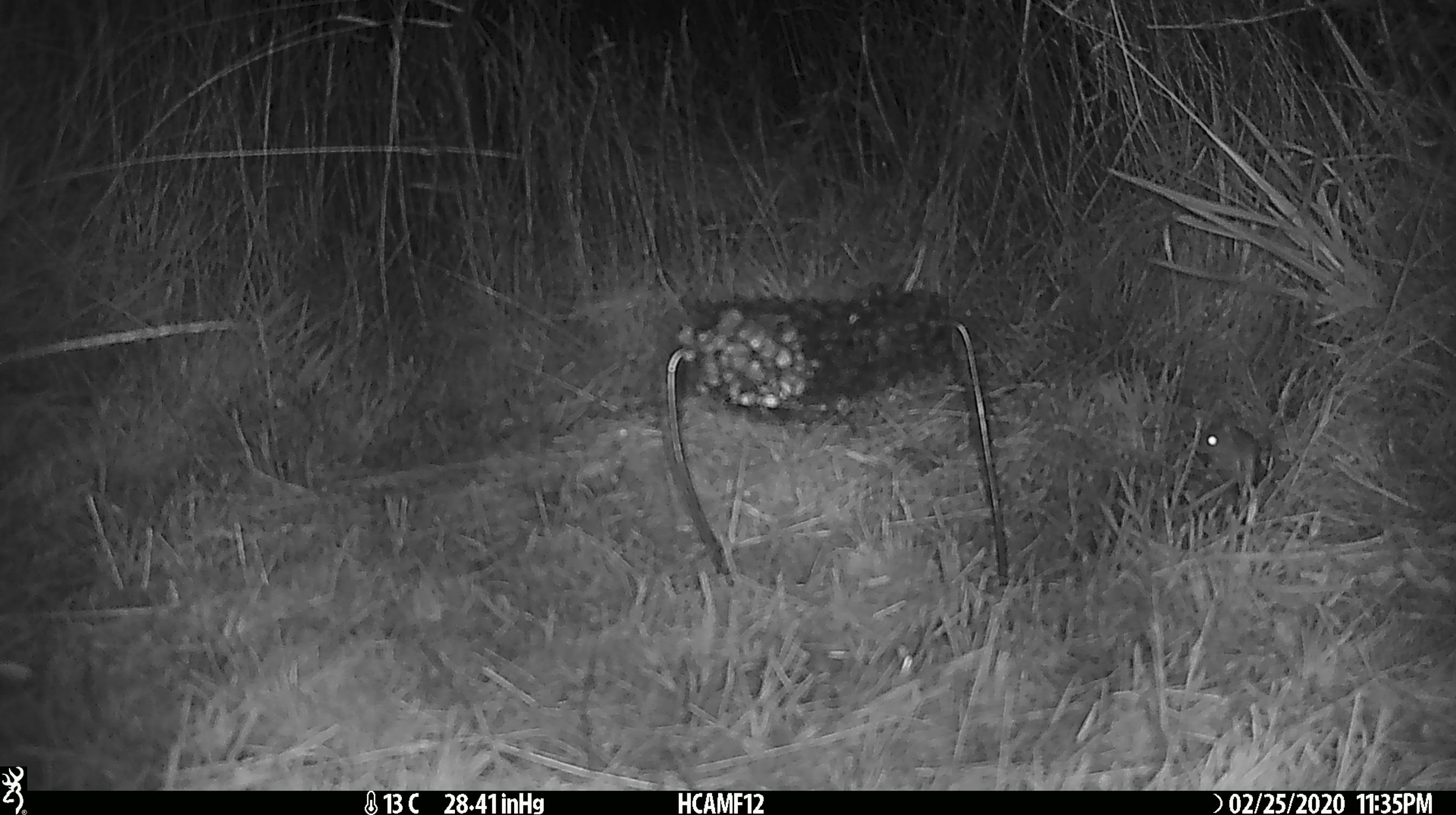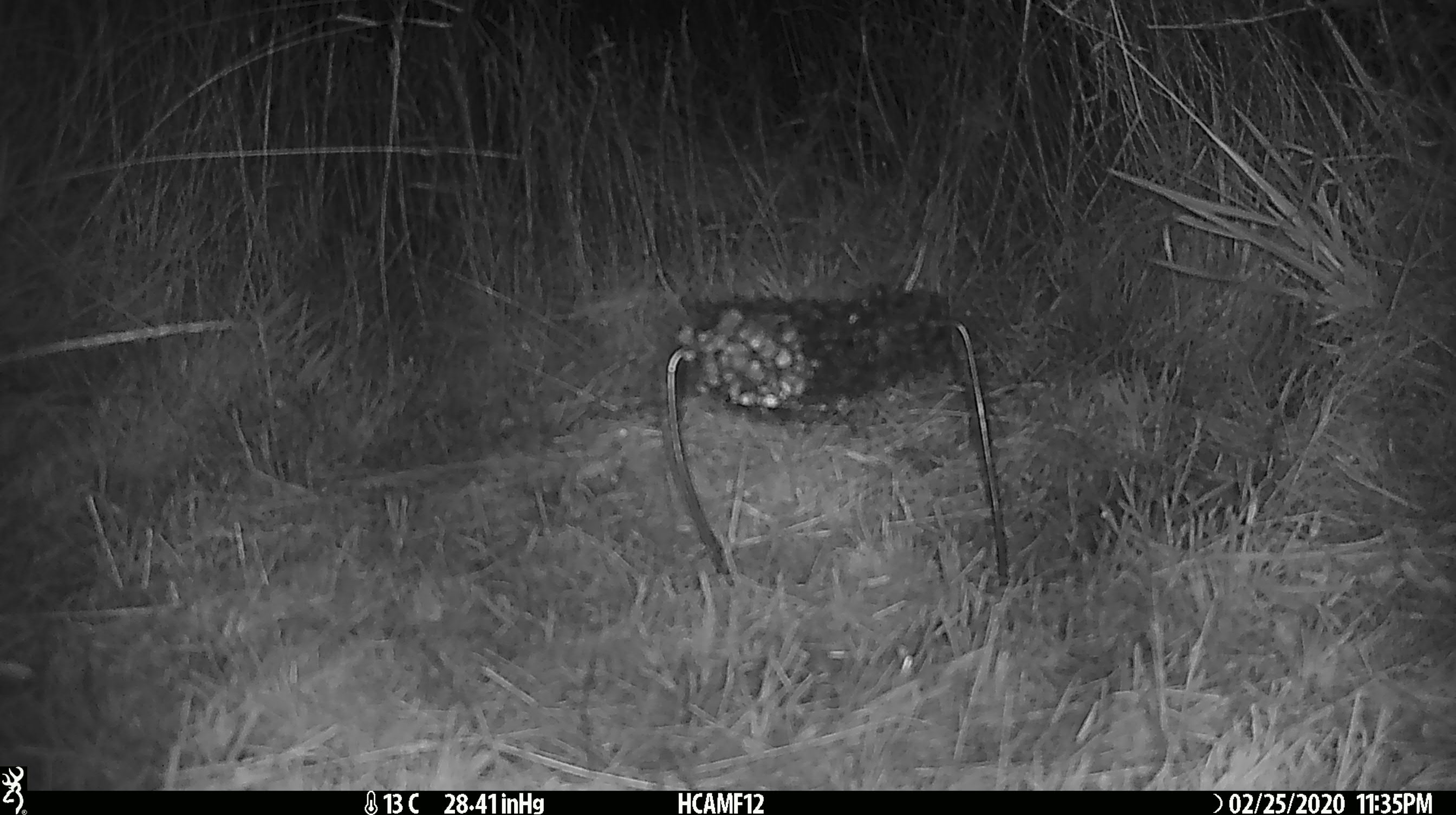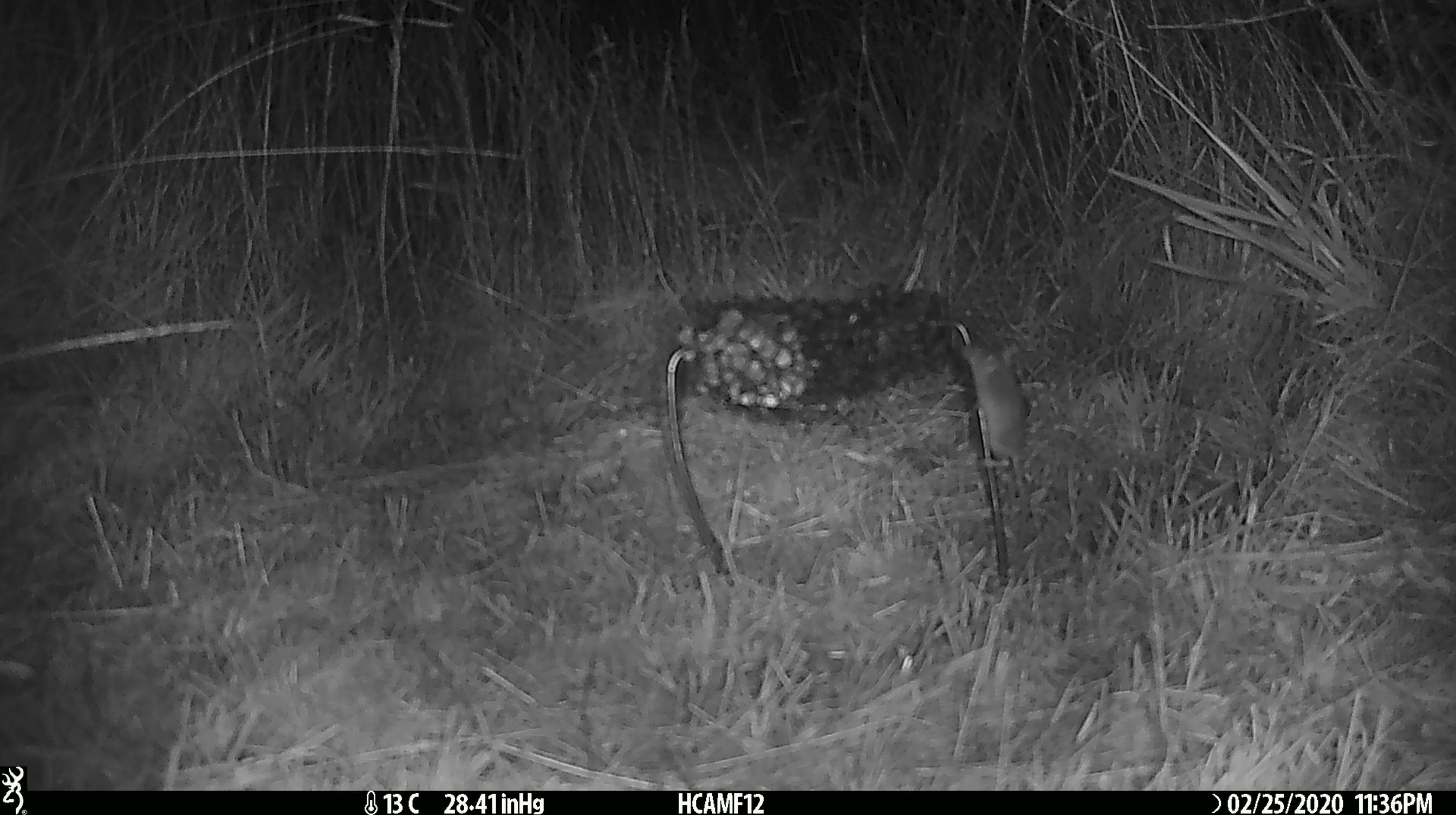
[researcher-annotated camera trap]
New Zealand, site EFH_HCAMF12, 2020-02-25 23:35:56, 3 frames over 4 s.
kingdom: Animalia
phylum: Chordata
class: Mammalia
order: Rodentia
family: Muridae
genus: Mus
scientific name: Mus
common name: mouse